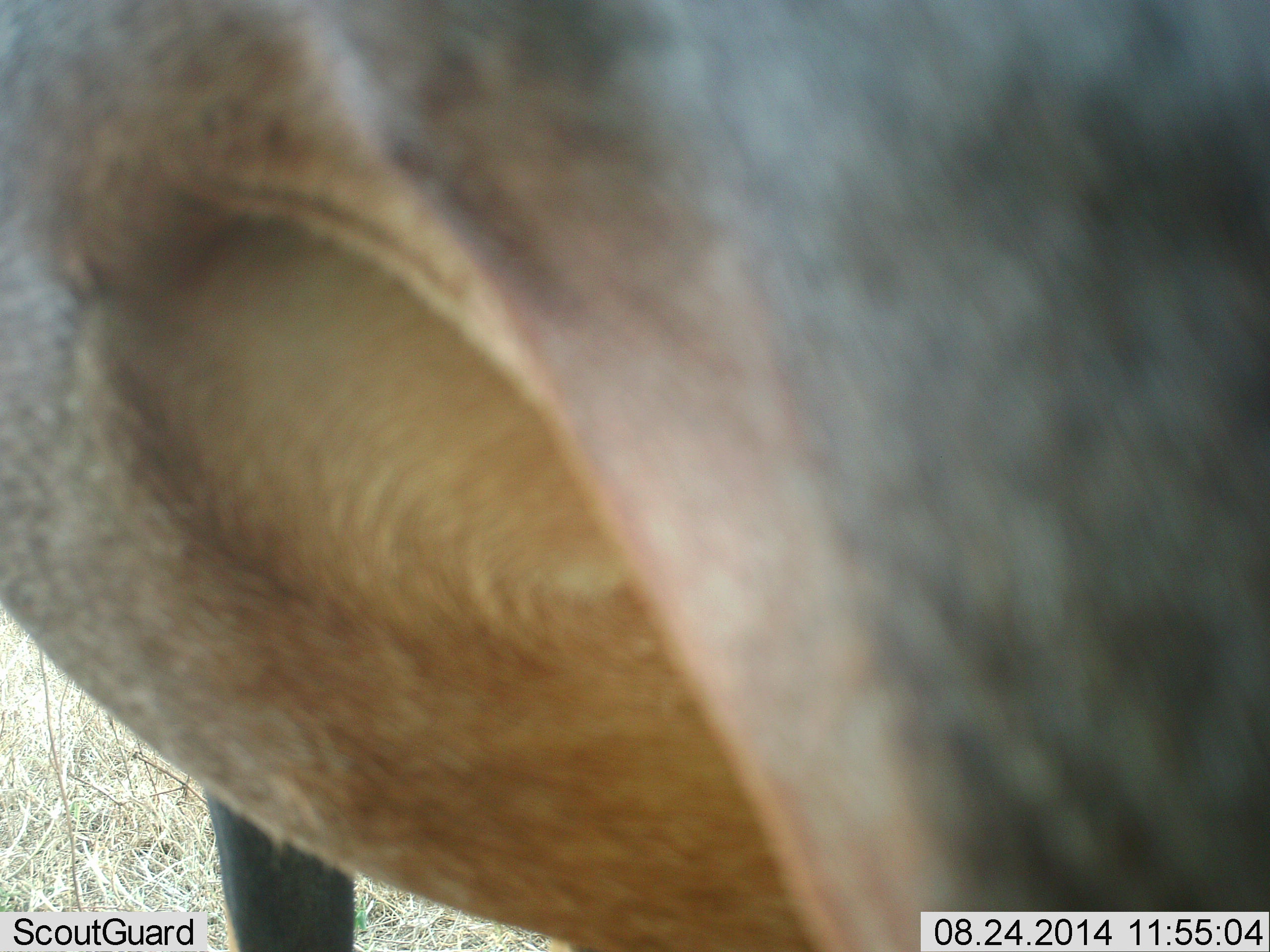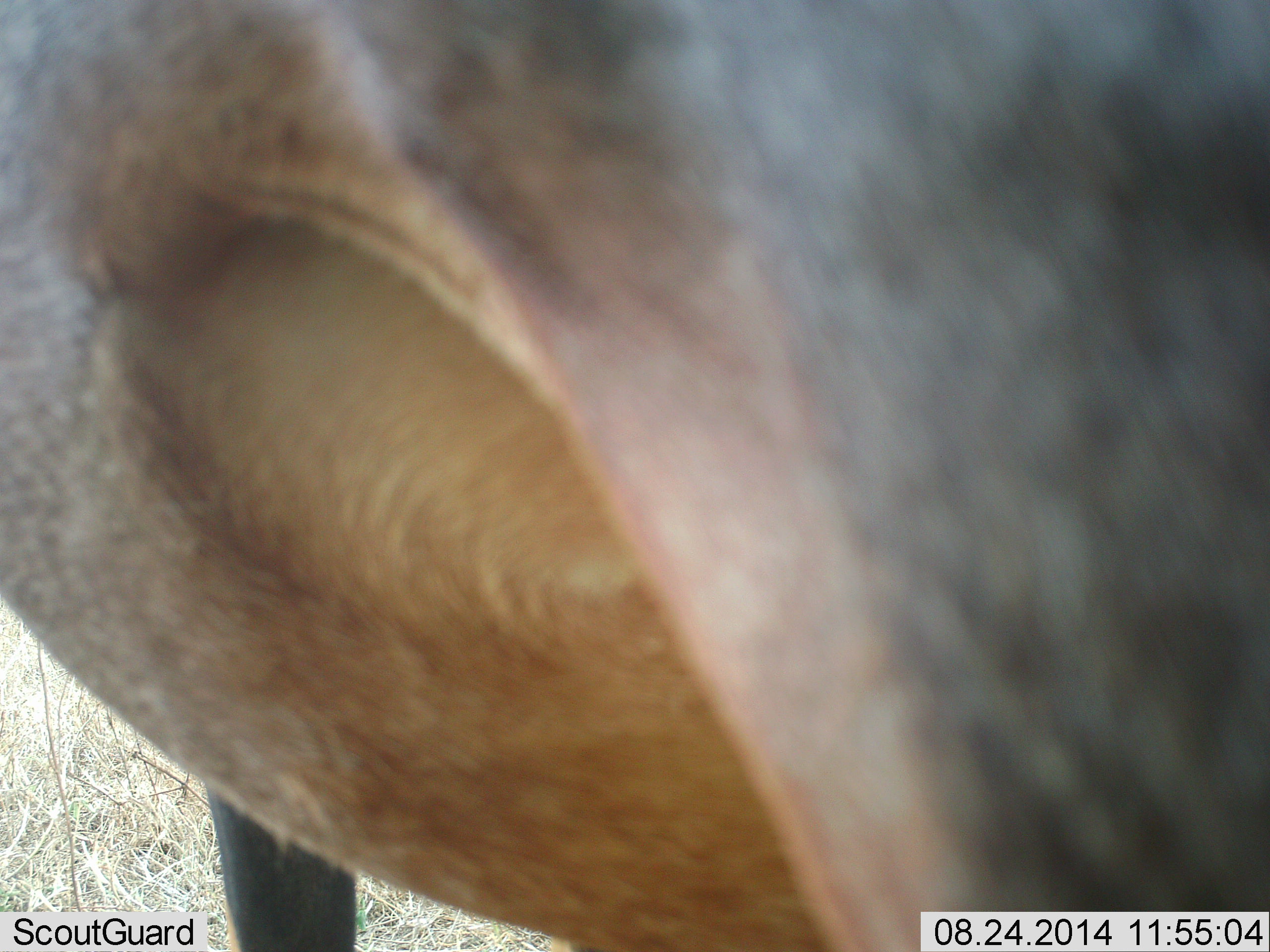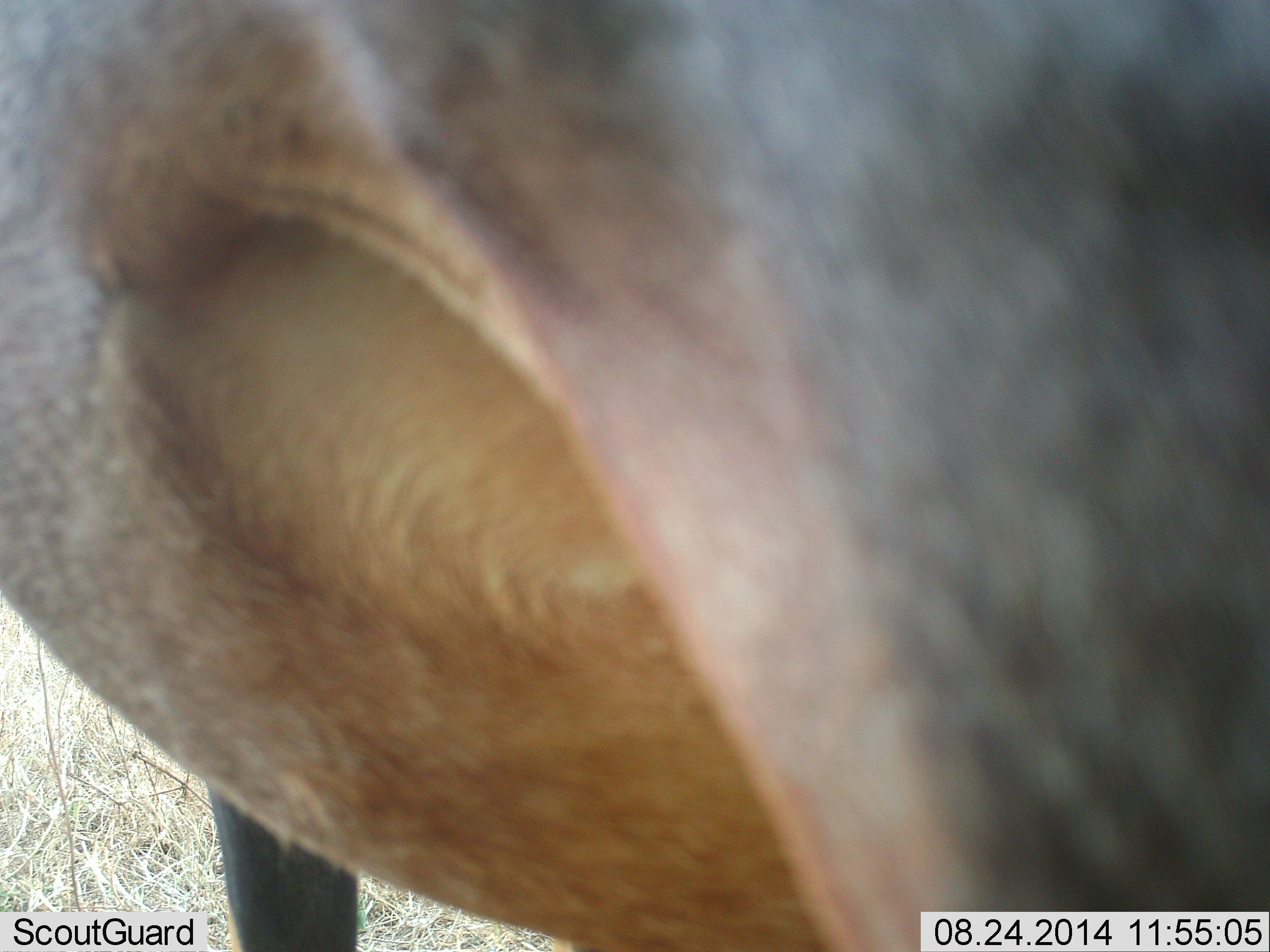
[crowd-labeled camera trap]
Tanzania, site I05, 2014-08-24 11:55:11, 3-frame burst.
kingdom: Animalia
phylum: Chordata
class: Mammalia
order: Artiodactyla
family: Bovidae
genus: Connochaetes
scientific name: Connochaetes taurinus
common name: blue wildebeest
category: wildebeest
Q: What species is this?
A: Wildebeest (blue wildebeest) (Connochaetes taurinus).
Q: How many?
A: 1.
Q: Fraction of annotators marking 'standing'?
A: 100%.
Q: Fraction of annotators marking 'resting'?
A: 0%.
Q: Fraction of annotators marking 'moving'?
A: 0%.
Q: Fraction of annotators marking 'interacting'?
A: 0%.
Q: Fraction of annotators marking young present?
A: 0%.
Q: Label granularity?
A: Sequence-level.